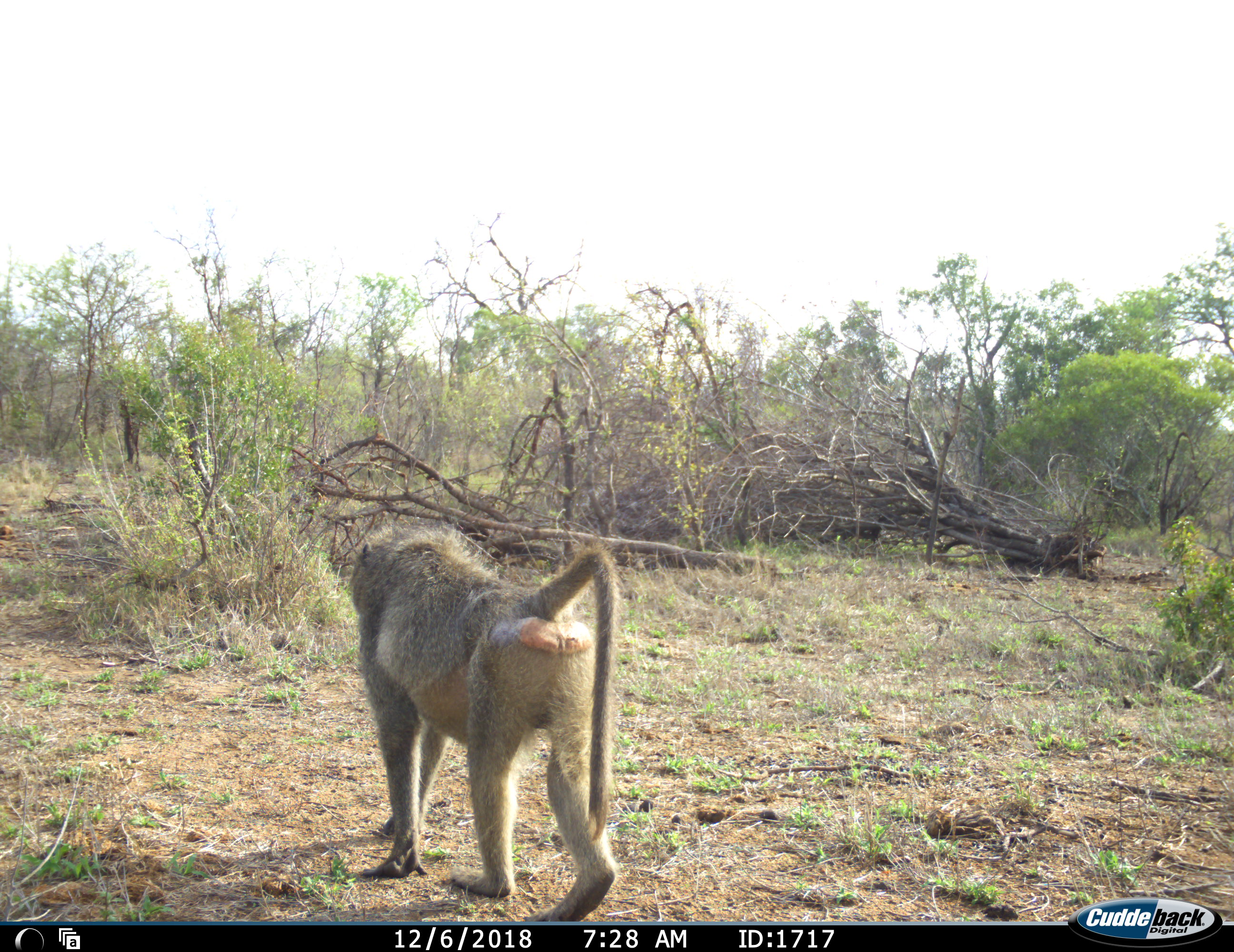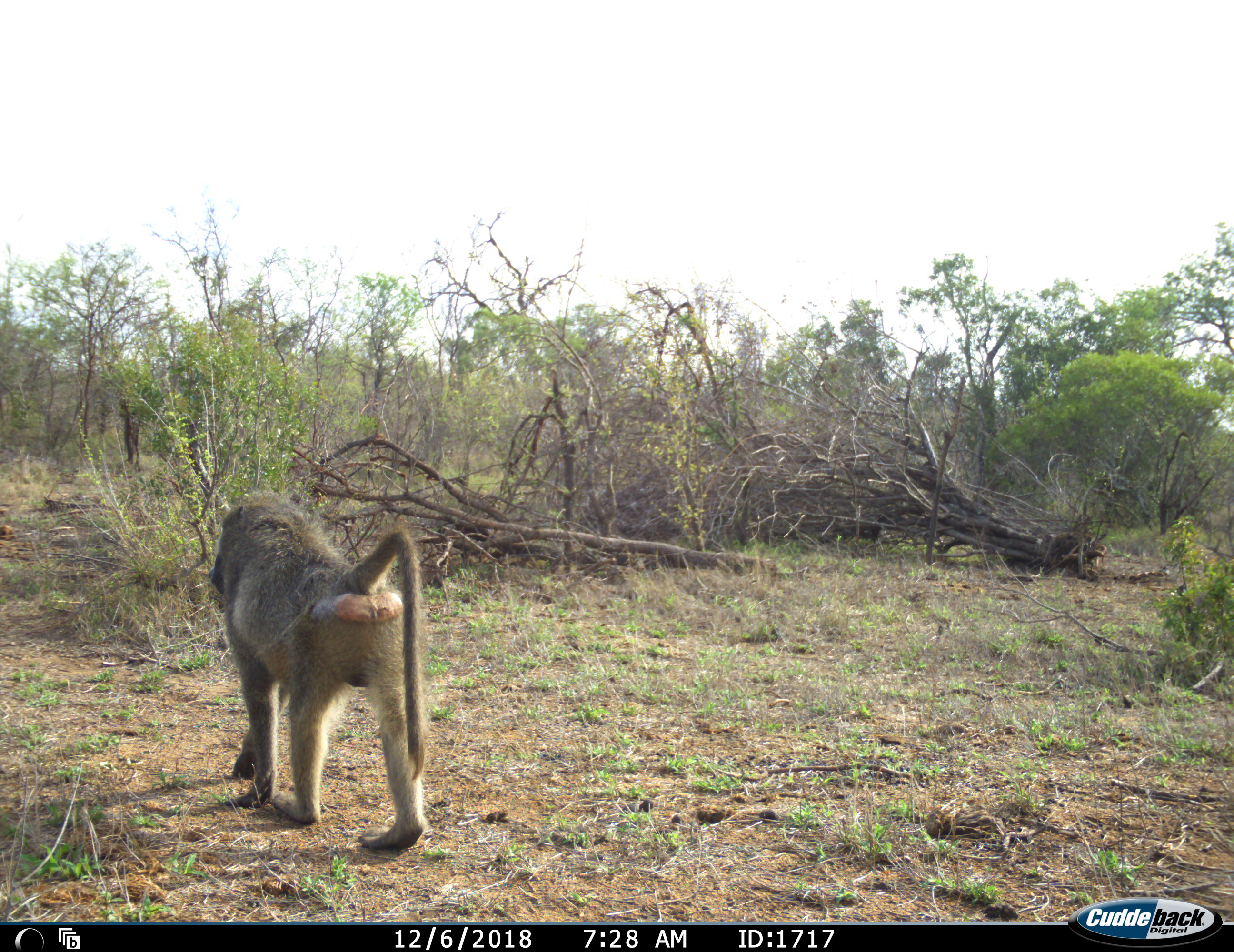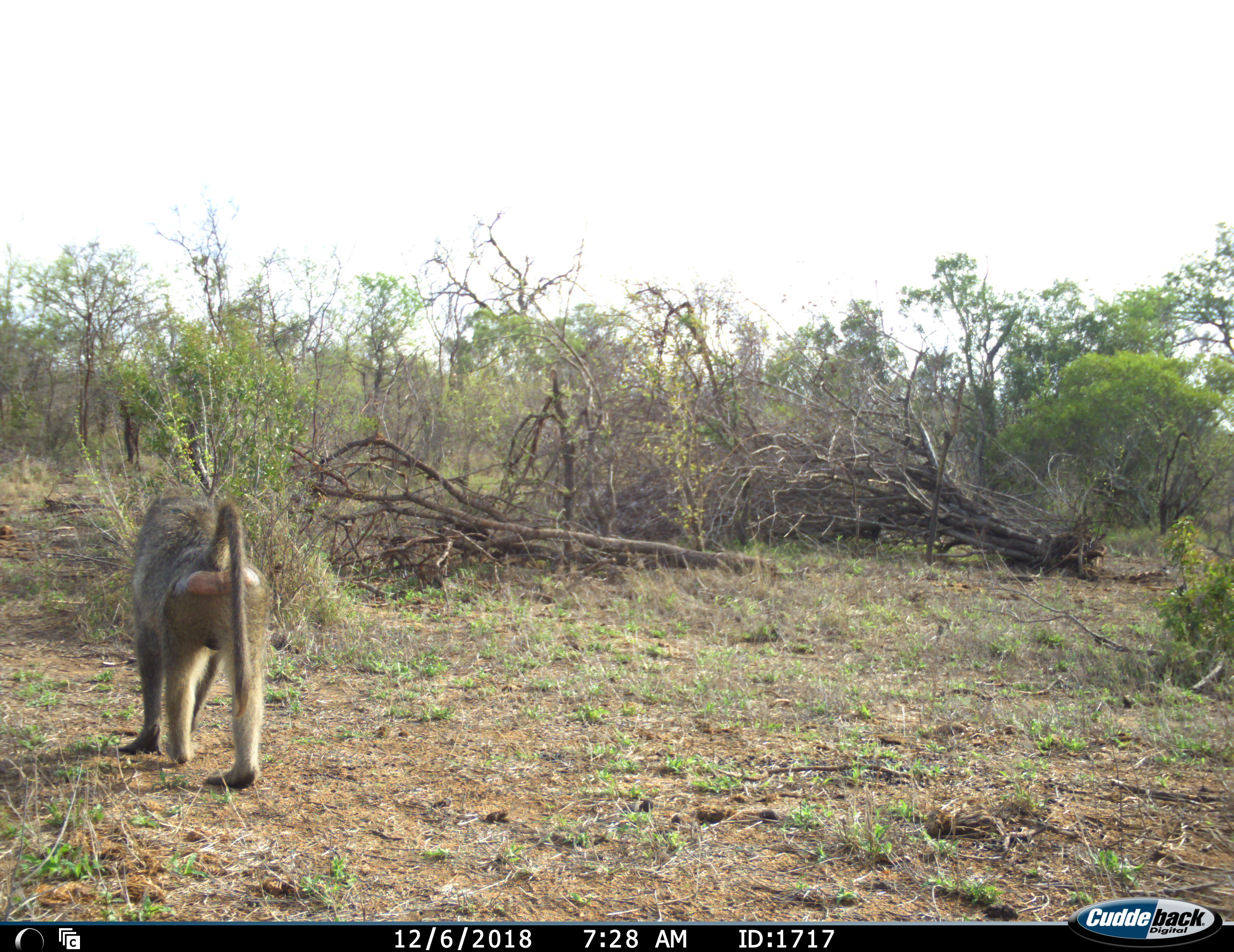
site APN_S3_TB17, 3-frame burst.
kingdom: Animalia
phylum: Chordata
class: Mammalia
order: Primates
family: Cercopithecidae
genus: Papio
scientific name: Papio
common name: baboon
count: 1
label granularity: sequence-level